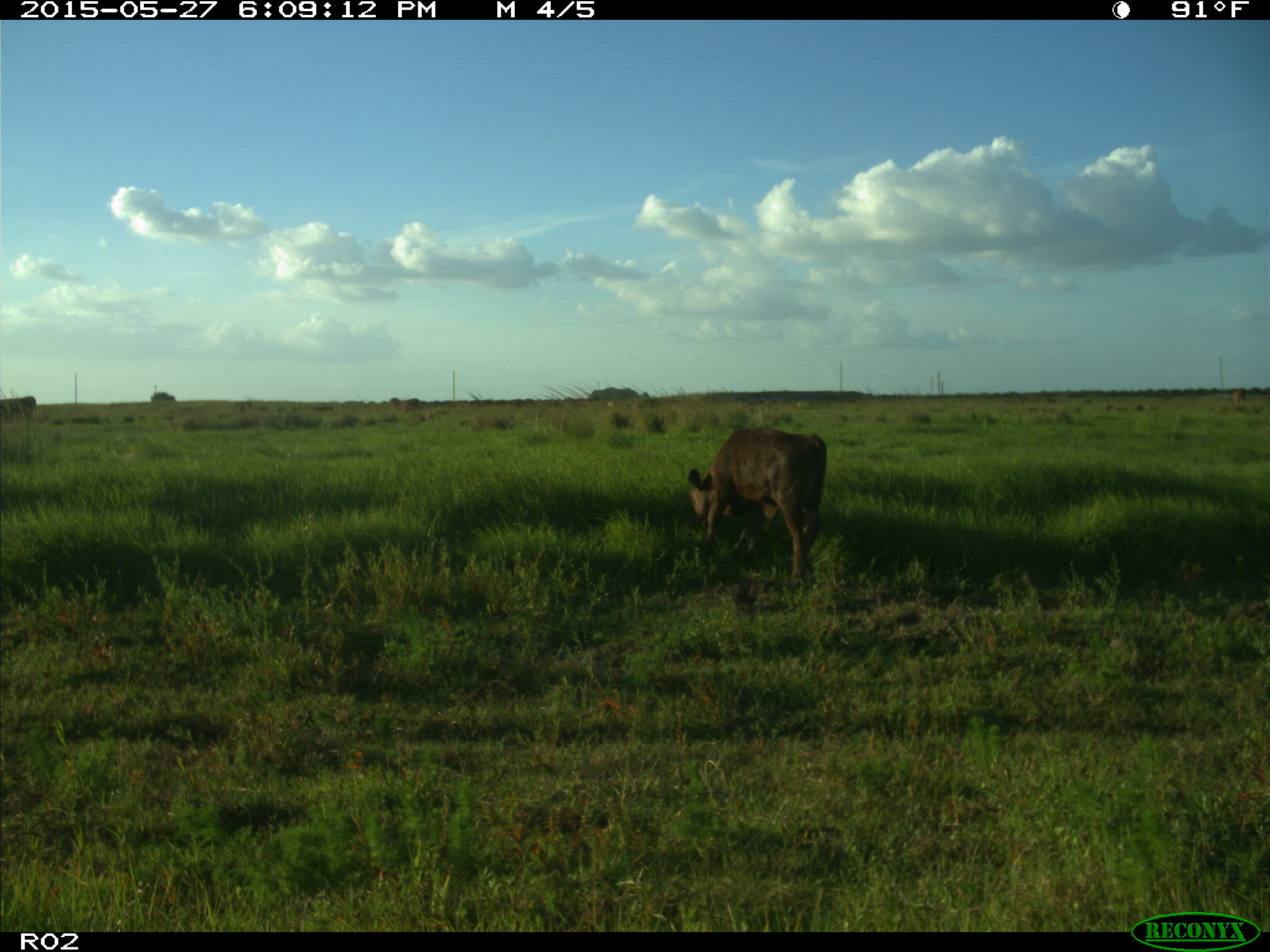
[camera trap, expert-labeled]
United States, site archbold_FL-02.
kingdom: Animalia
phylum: Chordata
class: Mammalia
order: Artiodactyla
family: Bovidae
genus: Bos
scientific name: Bos taurus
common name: domestic cow